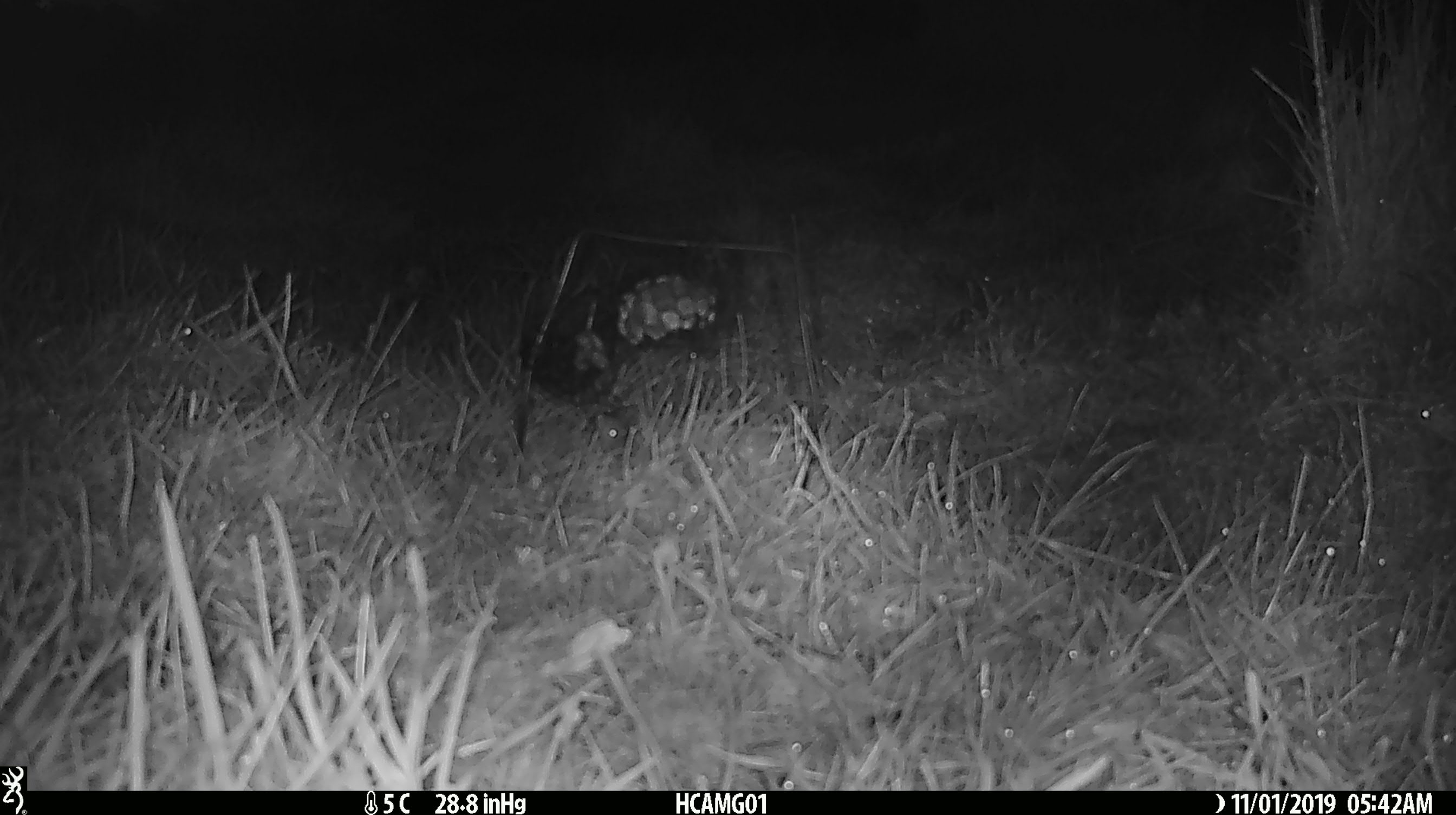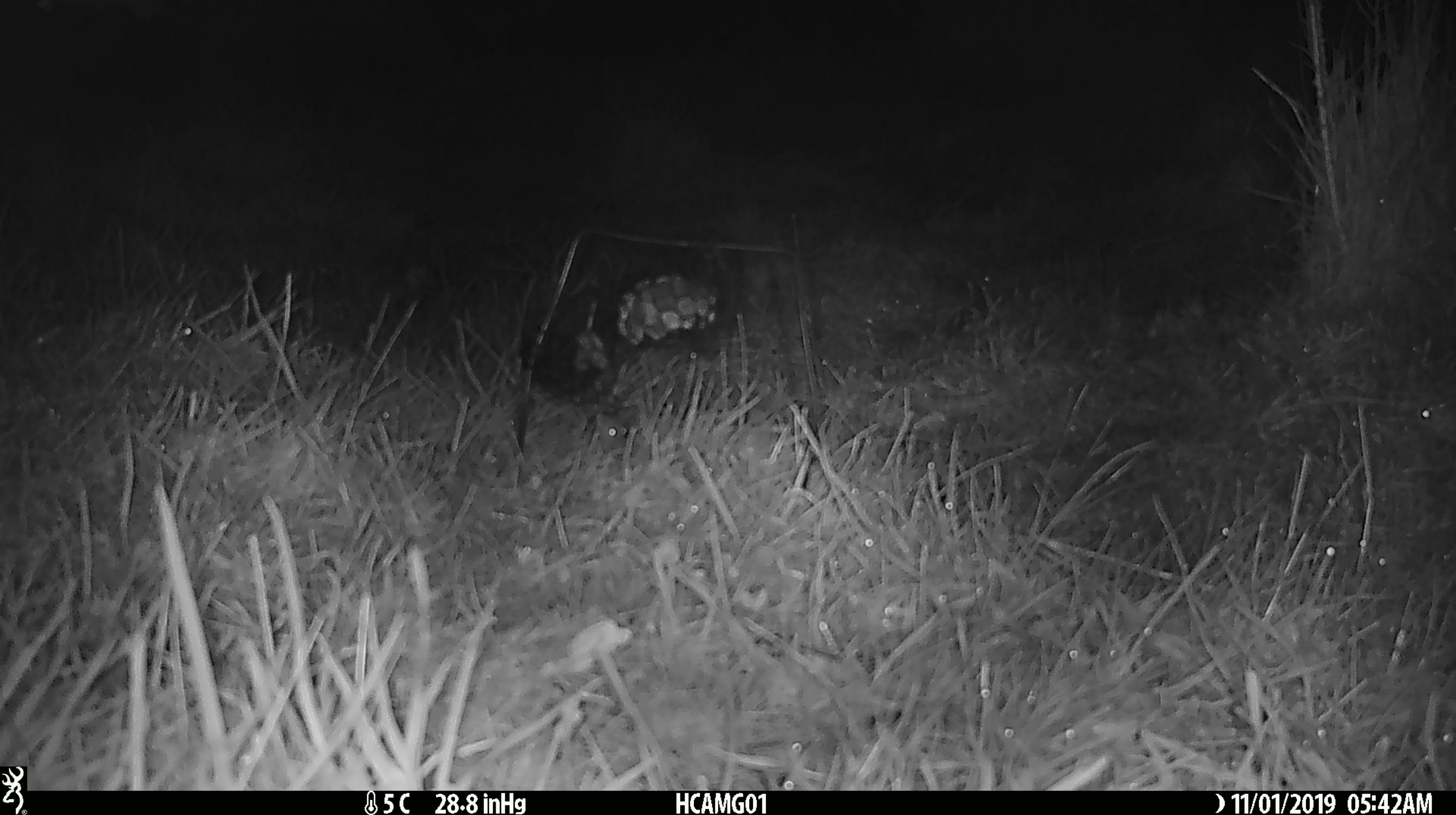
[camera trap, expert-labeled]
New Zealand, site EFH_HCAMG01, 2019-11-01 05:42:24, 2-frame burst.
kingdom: Animalia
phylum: Chordata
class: Mammalia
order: Rodentia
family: Muridae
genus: Mus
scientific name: Mus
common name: mouse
Mouse (Mus).